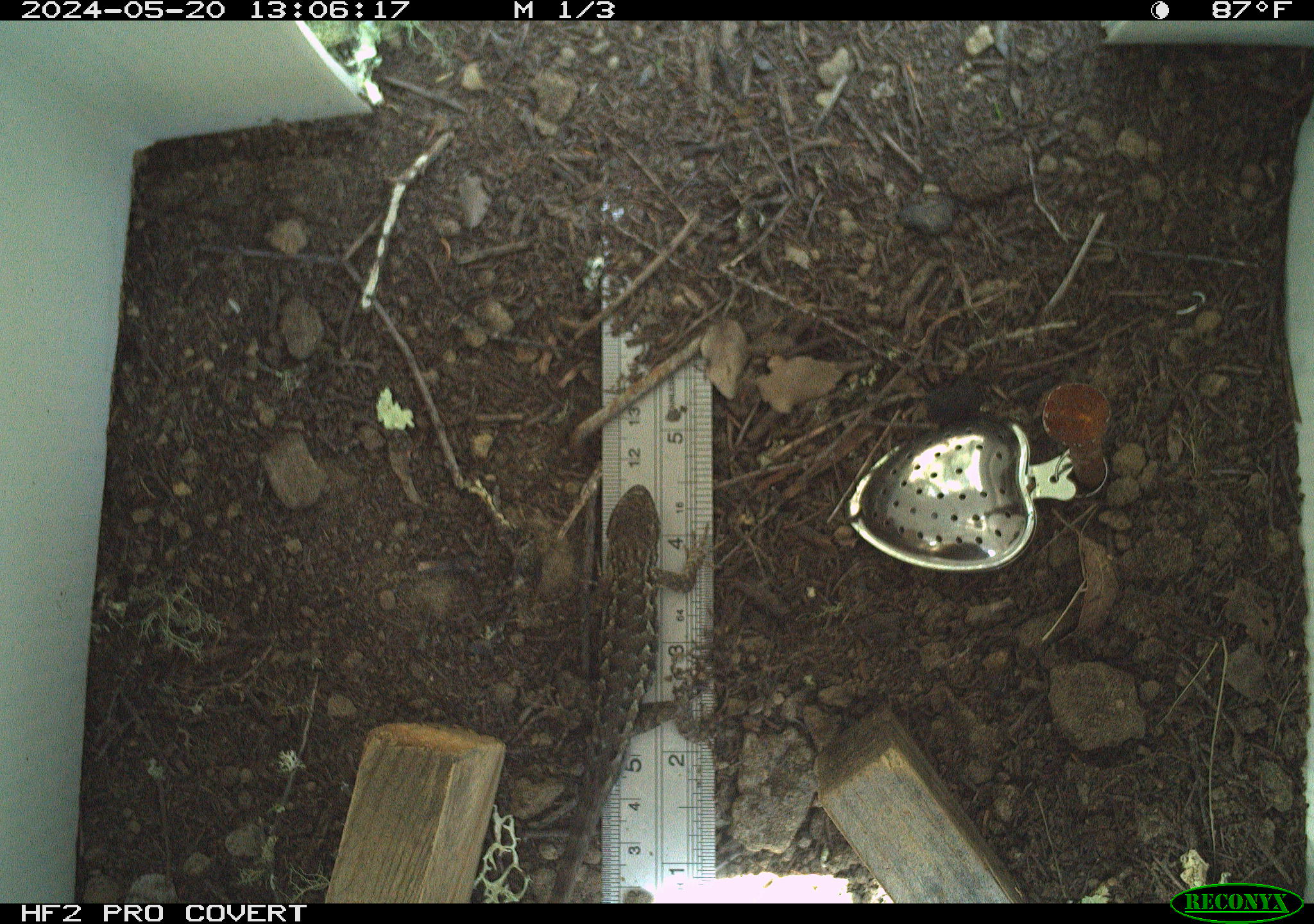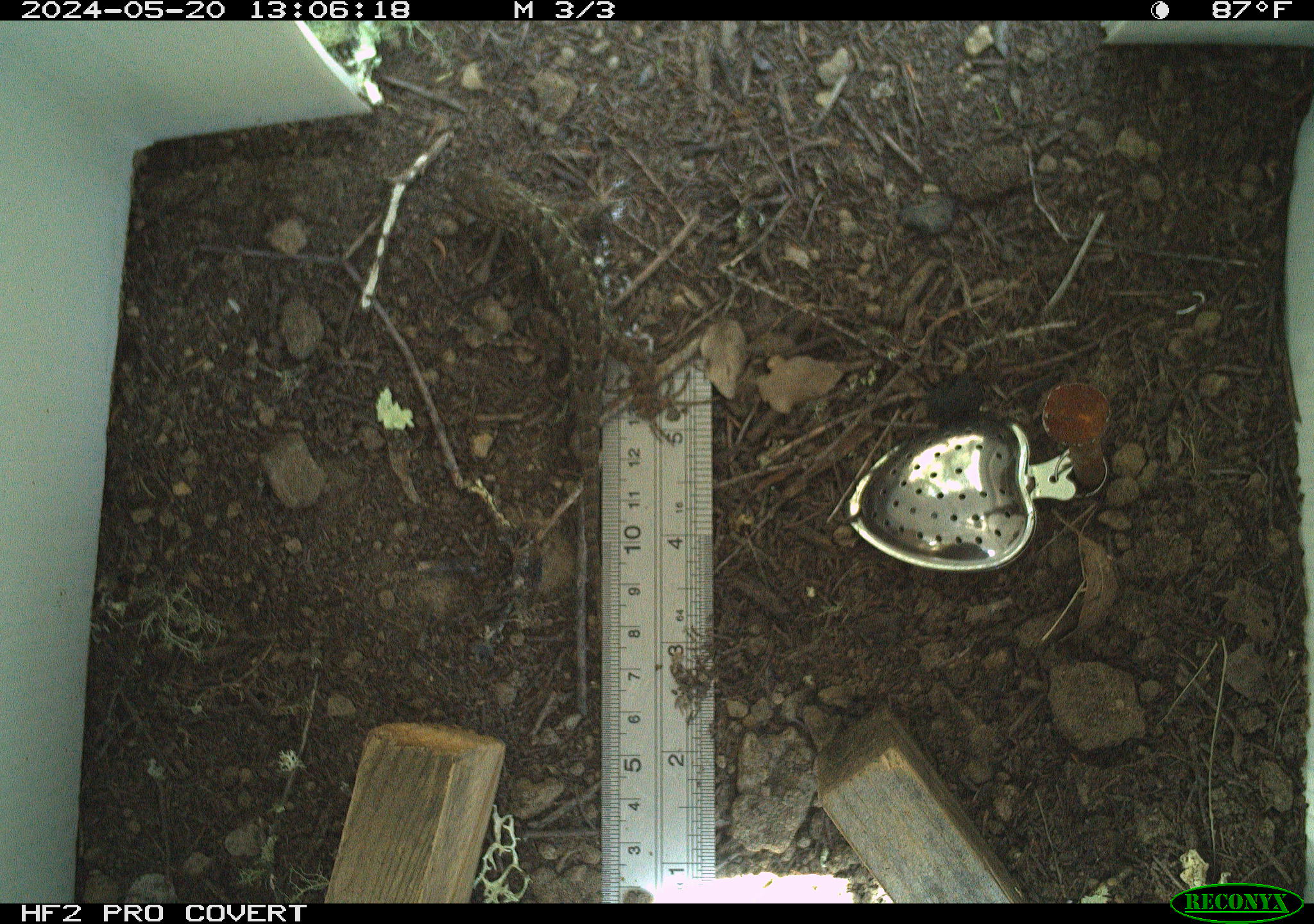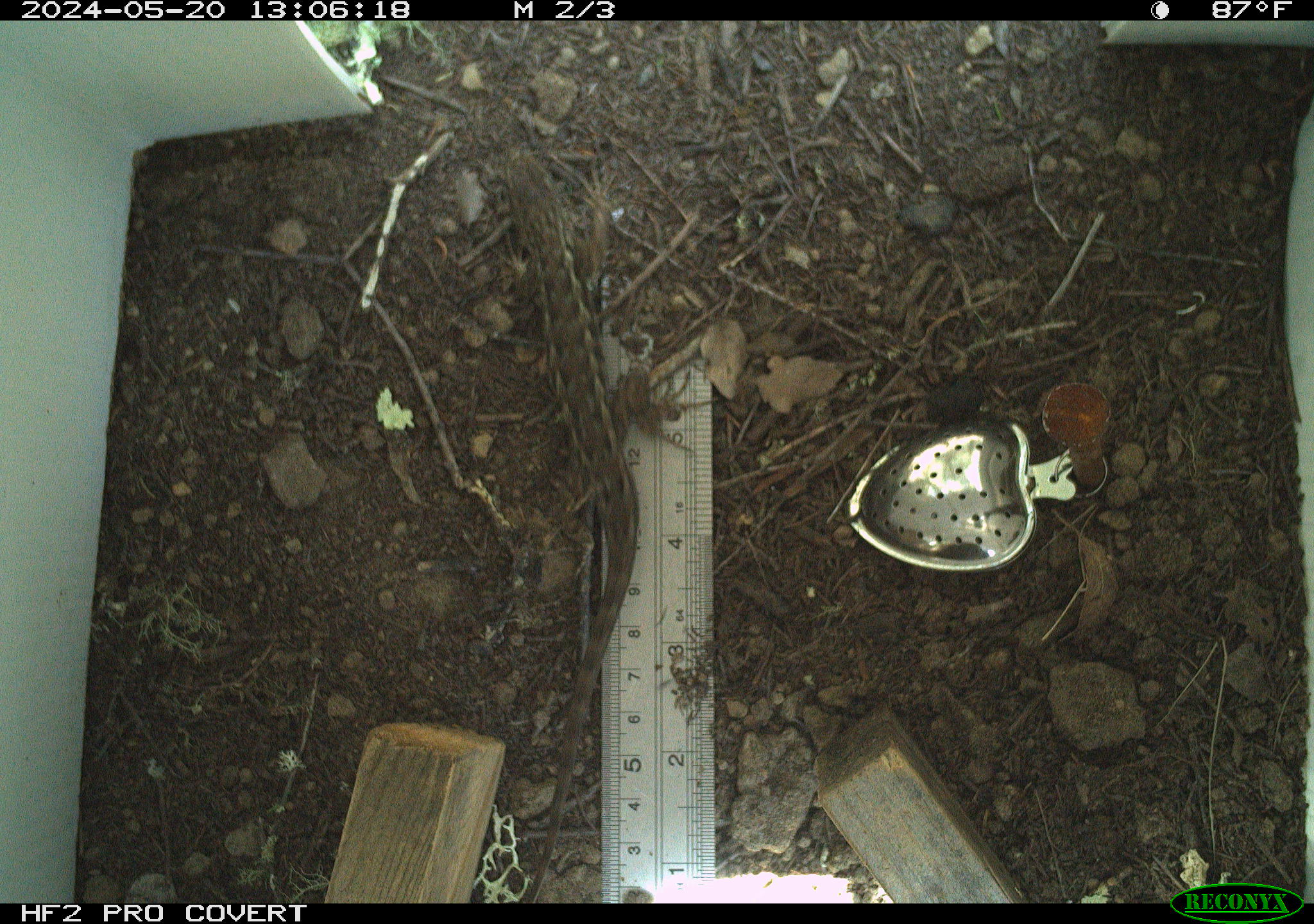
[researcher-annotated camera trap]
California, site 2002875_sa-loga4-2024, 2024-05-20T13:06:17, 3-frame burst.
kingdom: Animalia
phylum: Chordata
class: Reptilia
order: Squamata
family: Phrynosomatidae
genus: Sceloporus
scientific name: Sceloporus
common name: spiny lizards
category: sceloporus species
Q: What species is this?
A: Sceloporus species (spiny lizards) (Sceloporus).